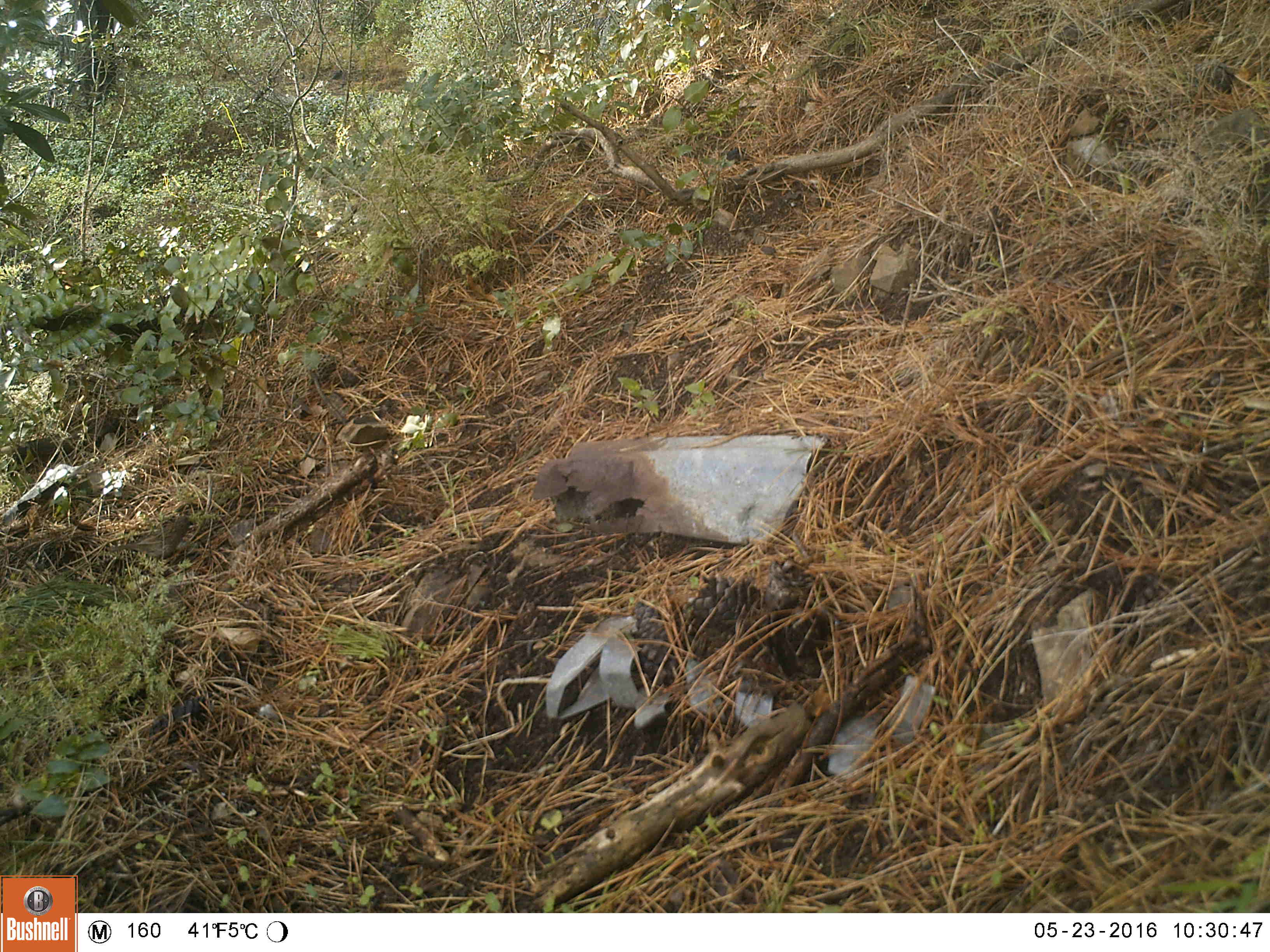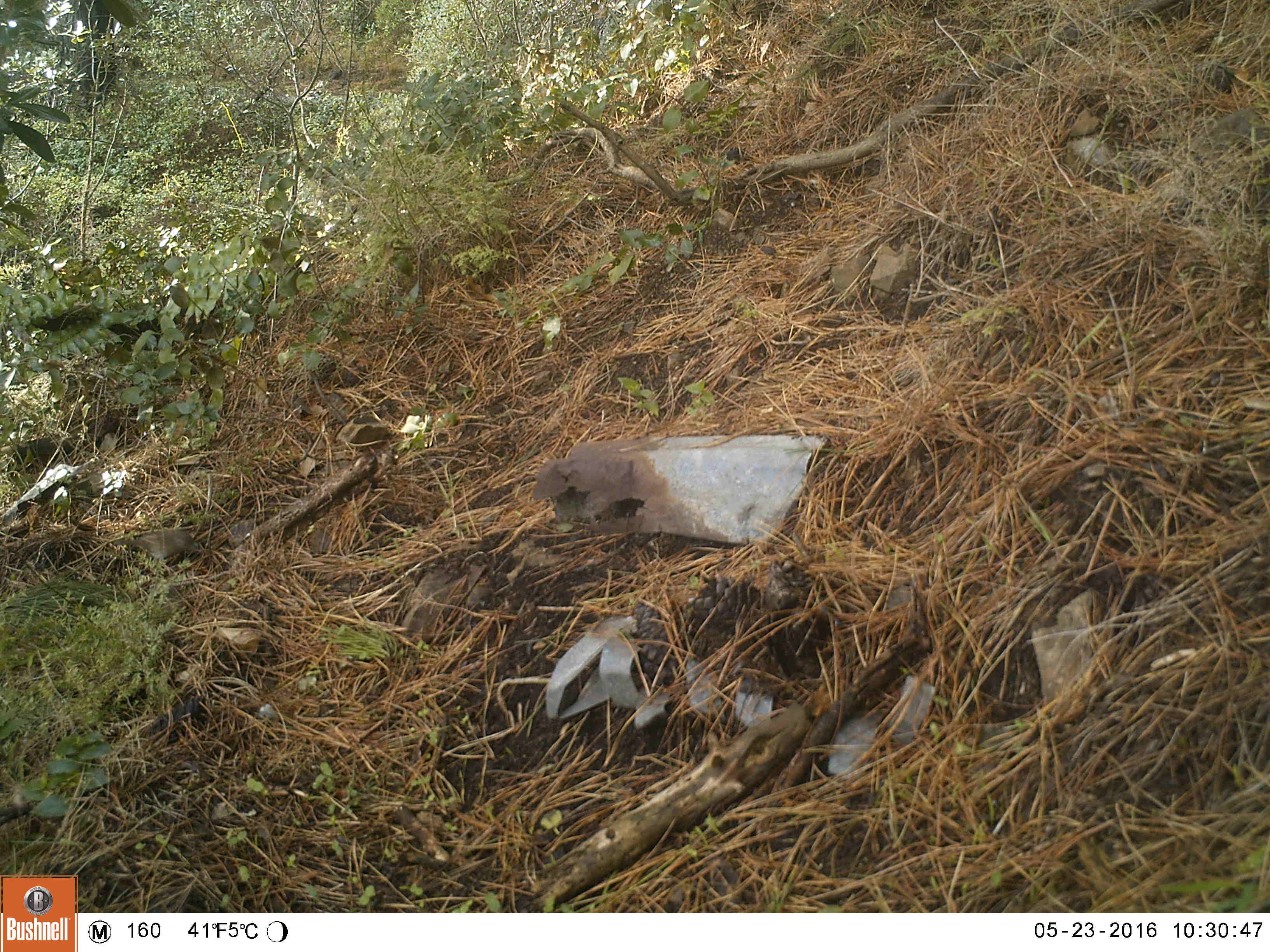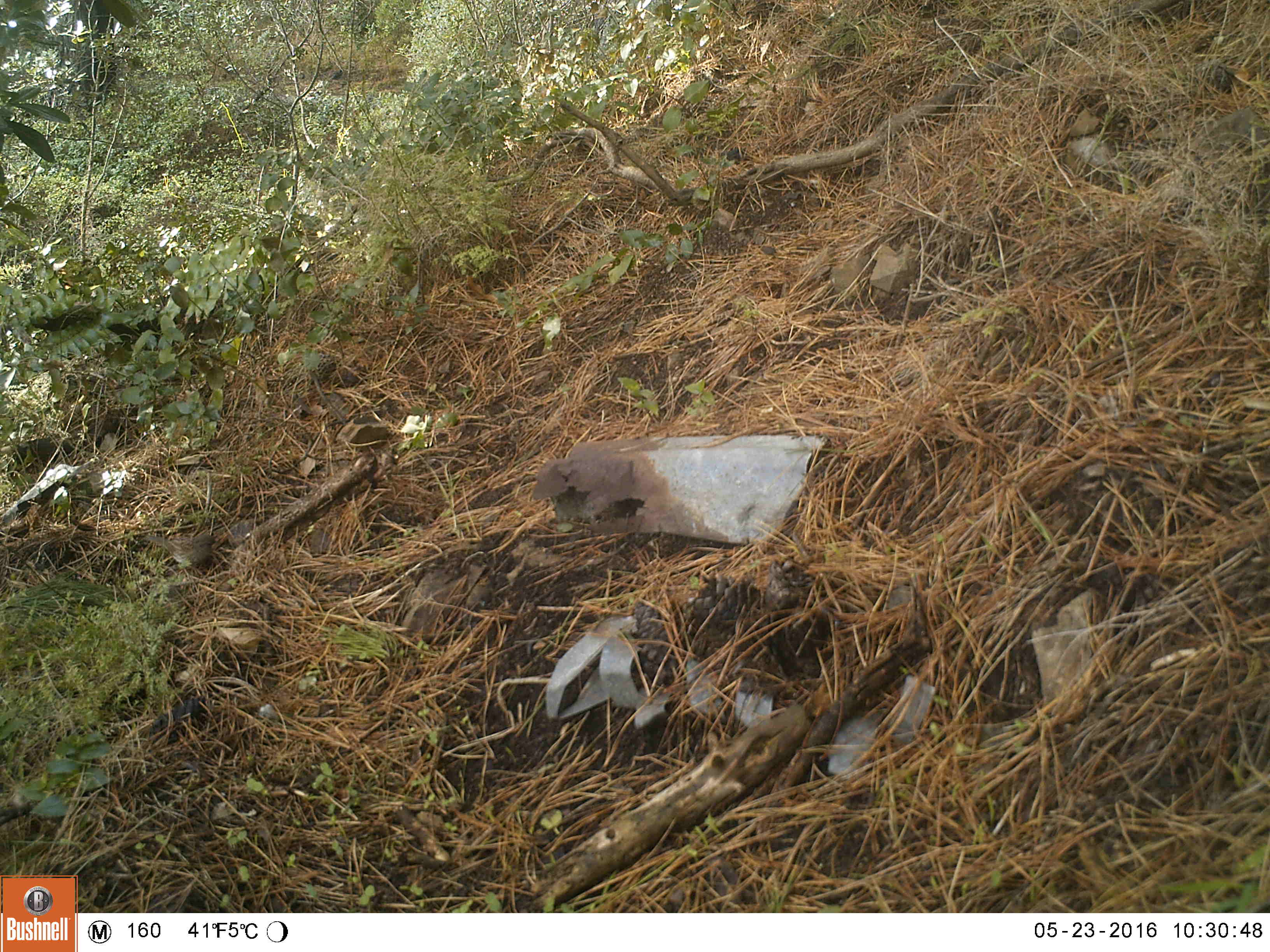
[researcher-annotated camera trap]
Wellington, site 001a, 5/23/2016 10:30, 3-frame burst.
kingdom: Animalia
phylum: Chordata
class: Aves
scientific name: Aves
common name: bird